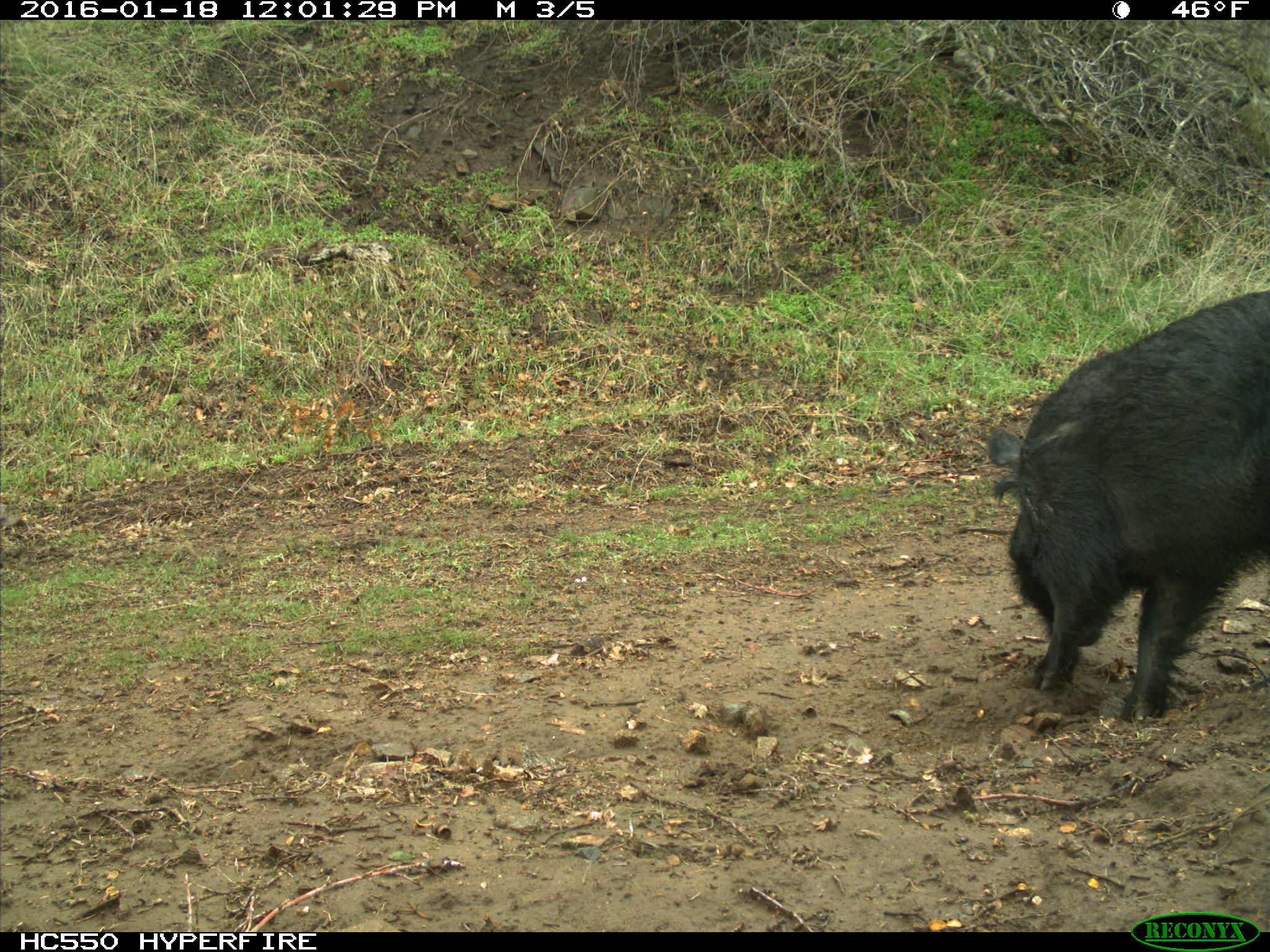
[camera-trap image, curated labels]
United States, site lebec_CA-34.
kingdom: Animalia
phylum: Chordata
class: Mammalia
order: Artiodactyla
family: Suidae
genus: Sus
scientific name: Sus scrofa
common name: wild boar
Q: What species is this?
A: Sus scrofa (wild boar).